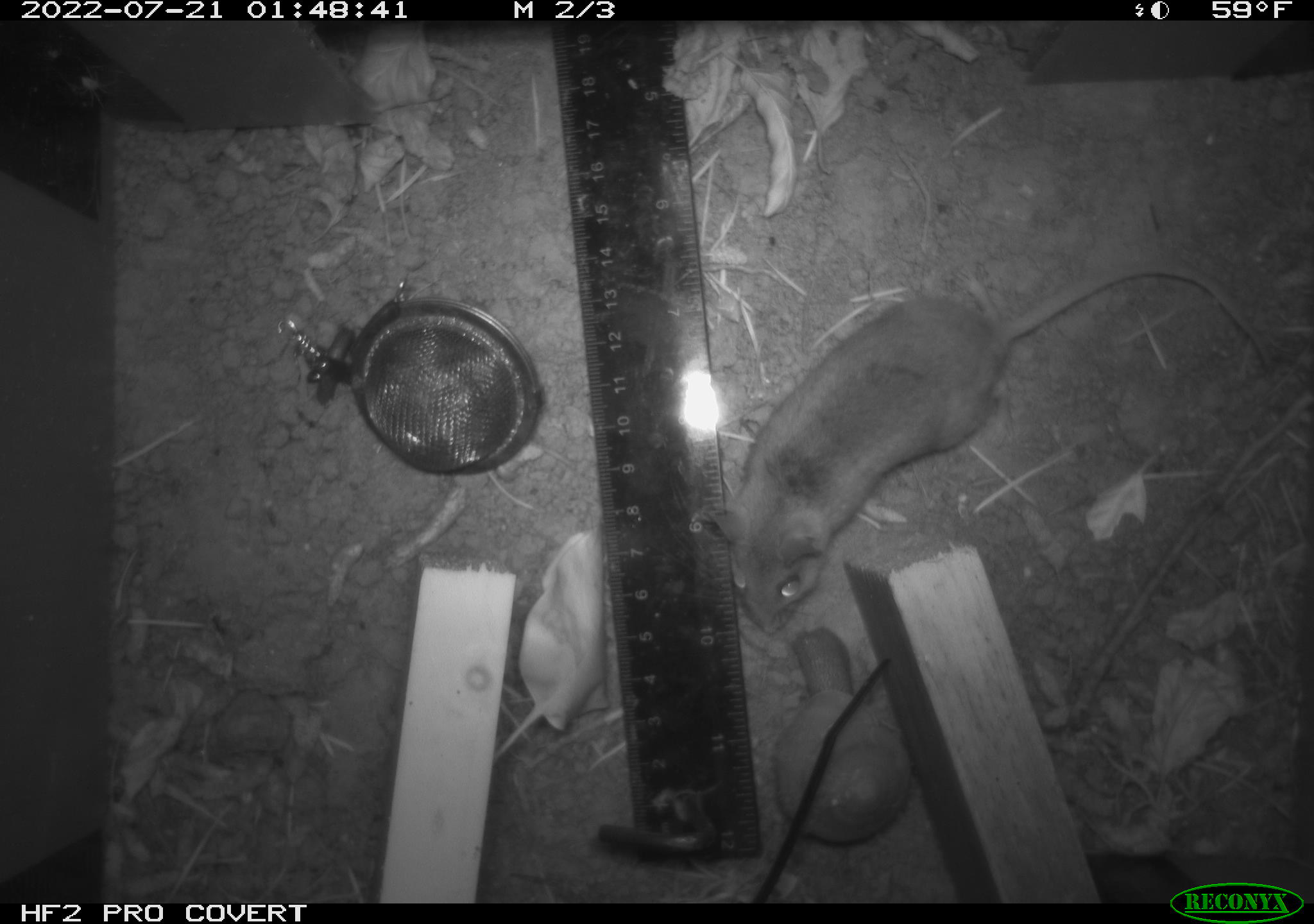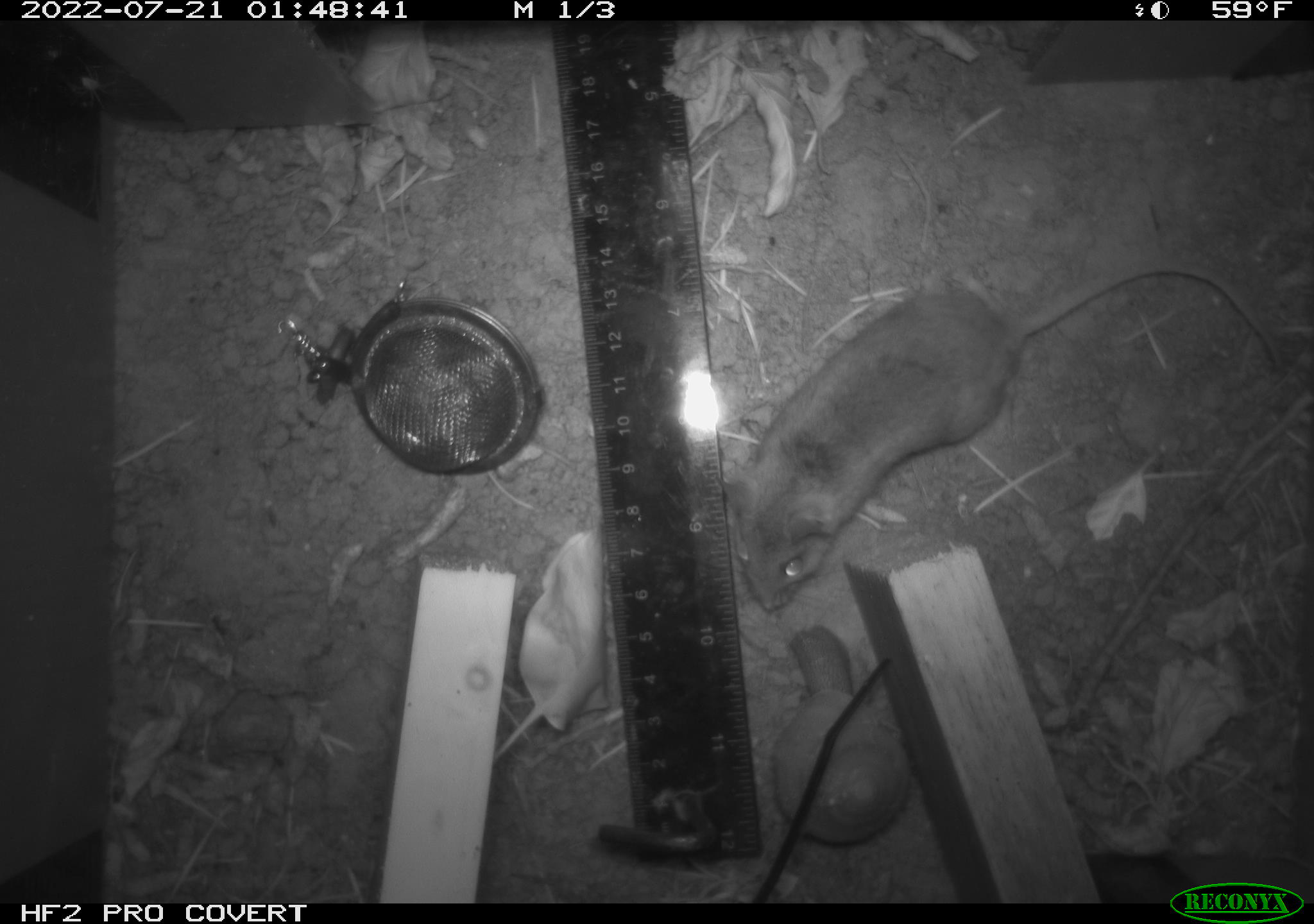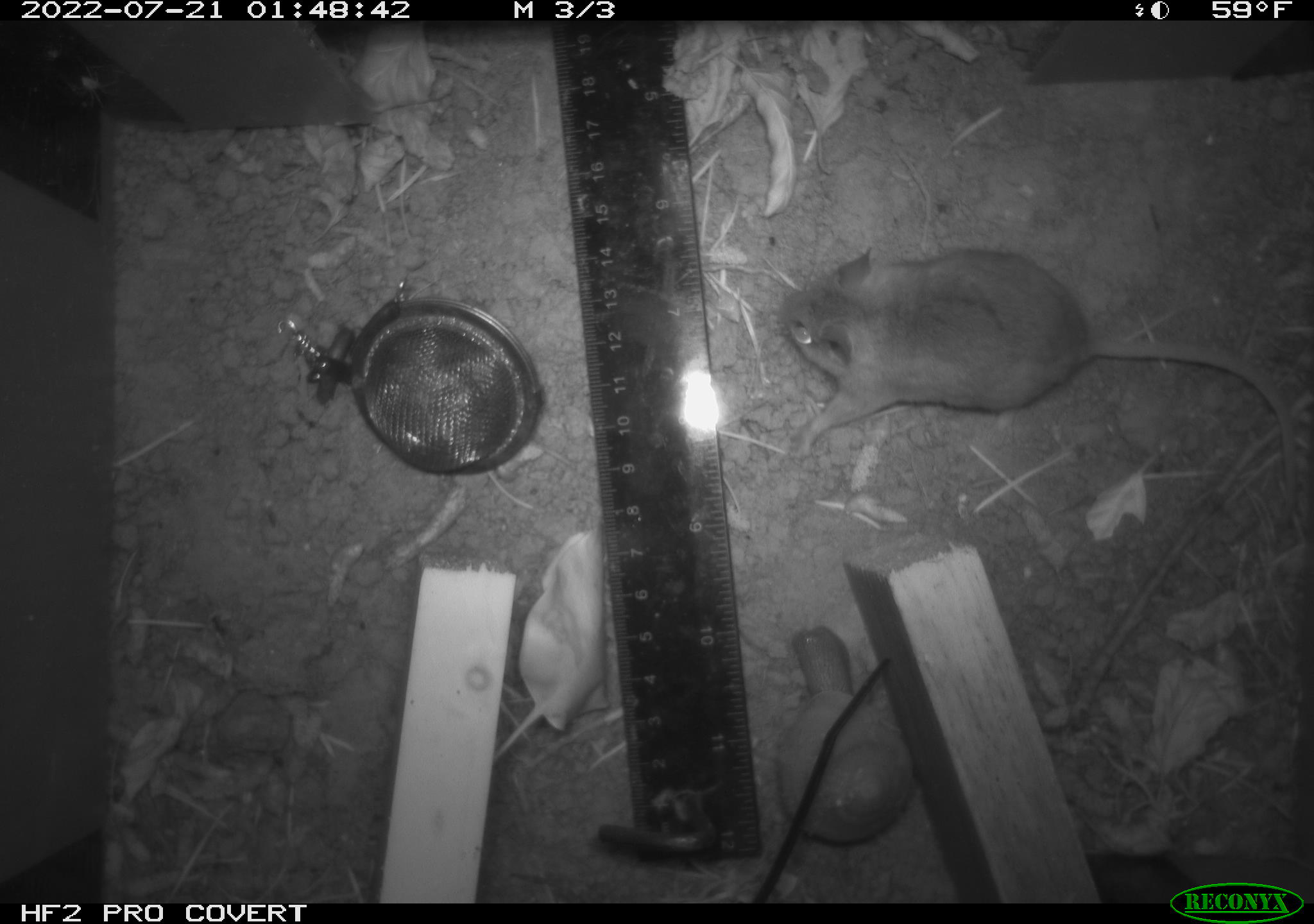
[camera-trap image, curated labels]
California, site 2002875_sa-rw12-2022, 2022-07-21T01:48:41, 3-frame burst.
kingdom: Animalia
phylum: Chordata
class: Mammalia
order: Rodentia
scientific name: Rodentia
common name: rodent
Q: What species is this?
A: Rodent (Rodentia).